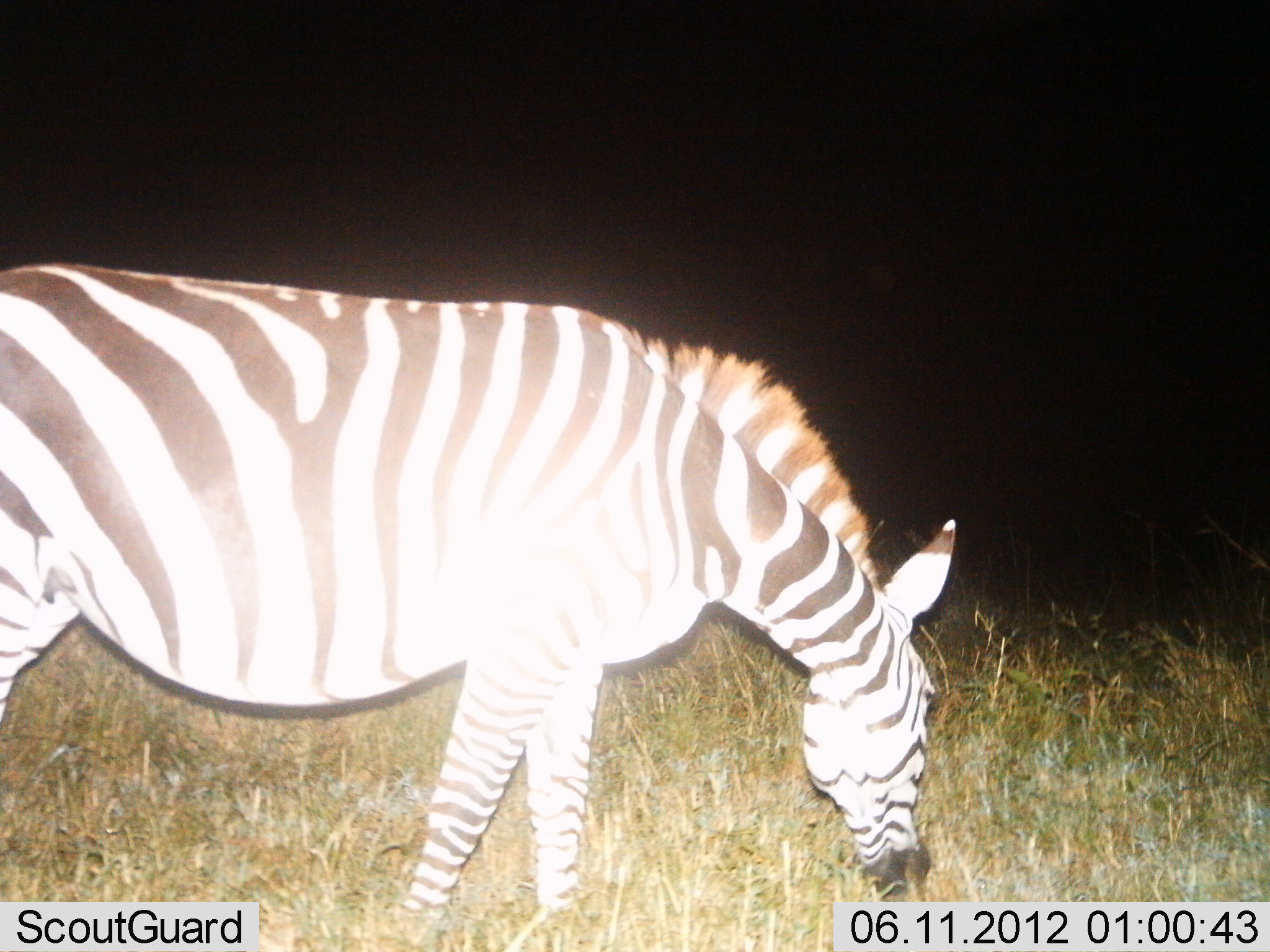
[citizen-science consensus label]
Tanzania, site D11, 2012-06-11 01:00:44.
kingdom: Animalia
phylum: Chordata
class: Mammalia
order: Perissodactyla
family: Equidae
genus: Equus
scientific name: Equus quagga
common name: plains zebra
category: zebra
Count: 1.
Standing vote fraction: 50%.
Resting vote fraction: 0%.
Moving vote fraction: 0%.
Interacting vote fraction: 0%.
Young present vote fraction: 0%.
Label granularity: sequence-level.